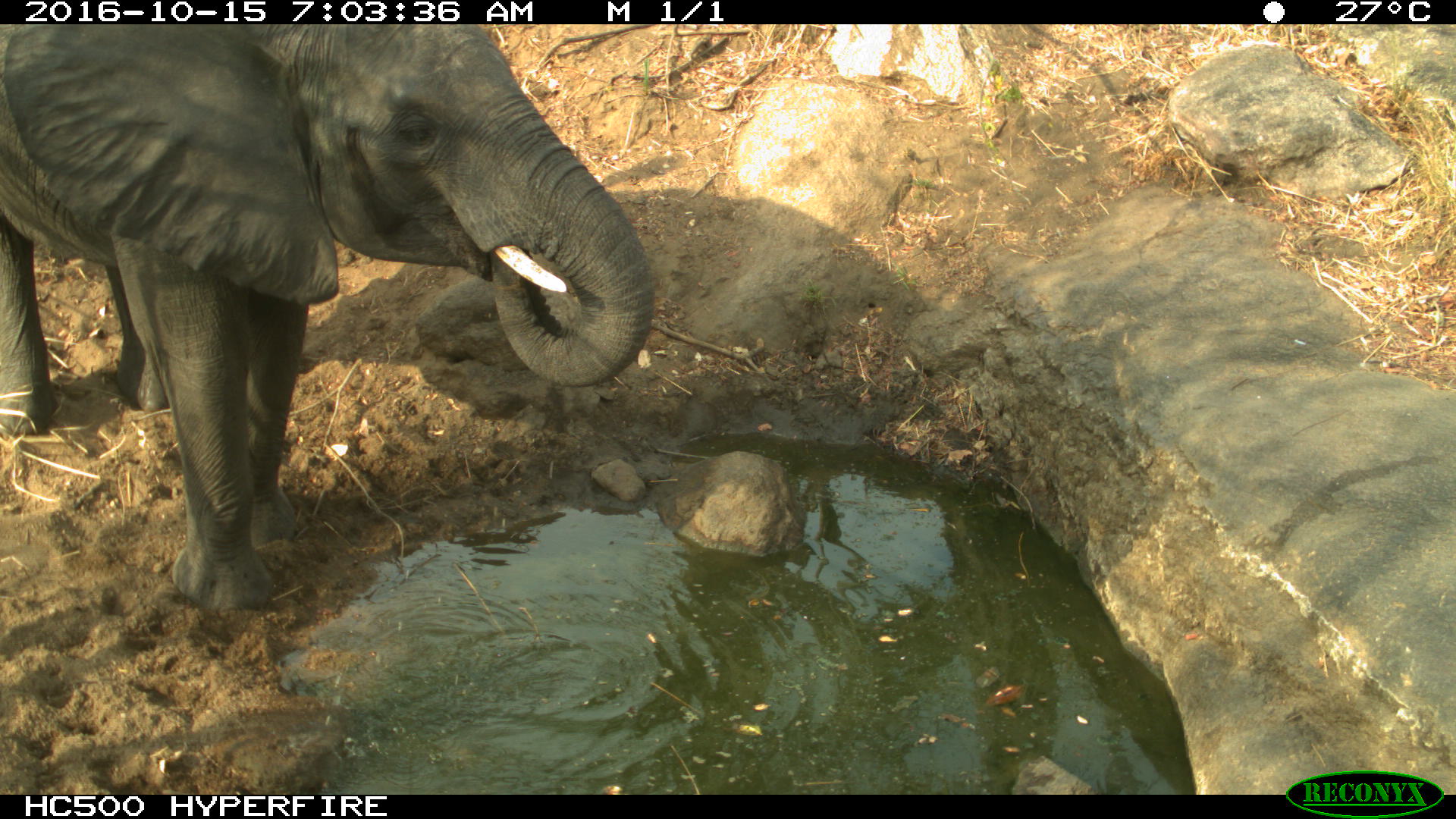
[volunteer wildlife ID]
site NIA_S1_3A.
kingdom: Animalia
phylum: Chordata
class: Mammalia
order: Proboscidea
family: Elephantidae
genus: Loxodonta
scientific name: Loxodonta africana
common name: african bush elephant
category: elephant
Elephant (african bush elephant) (Loxodonta africana), count 1. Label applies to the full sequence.